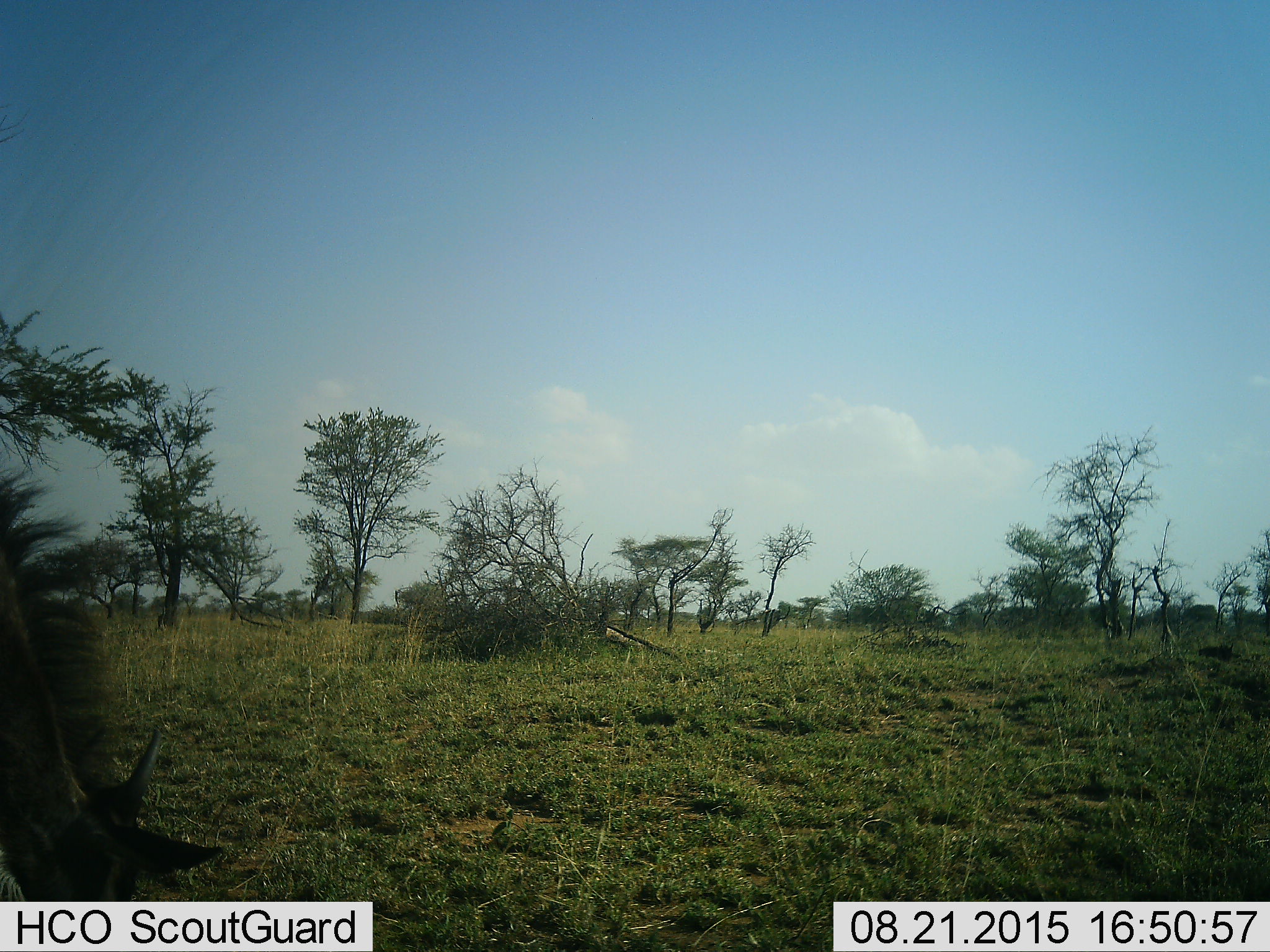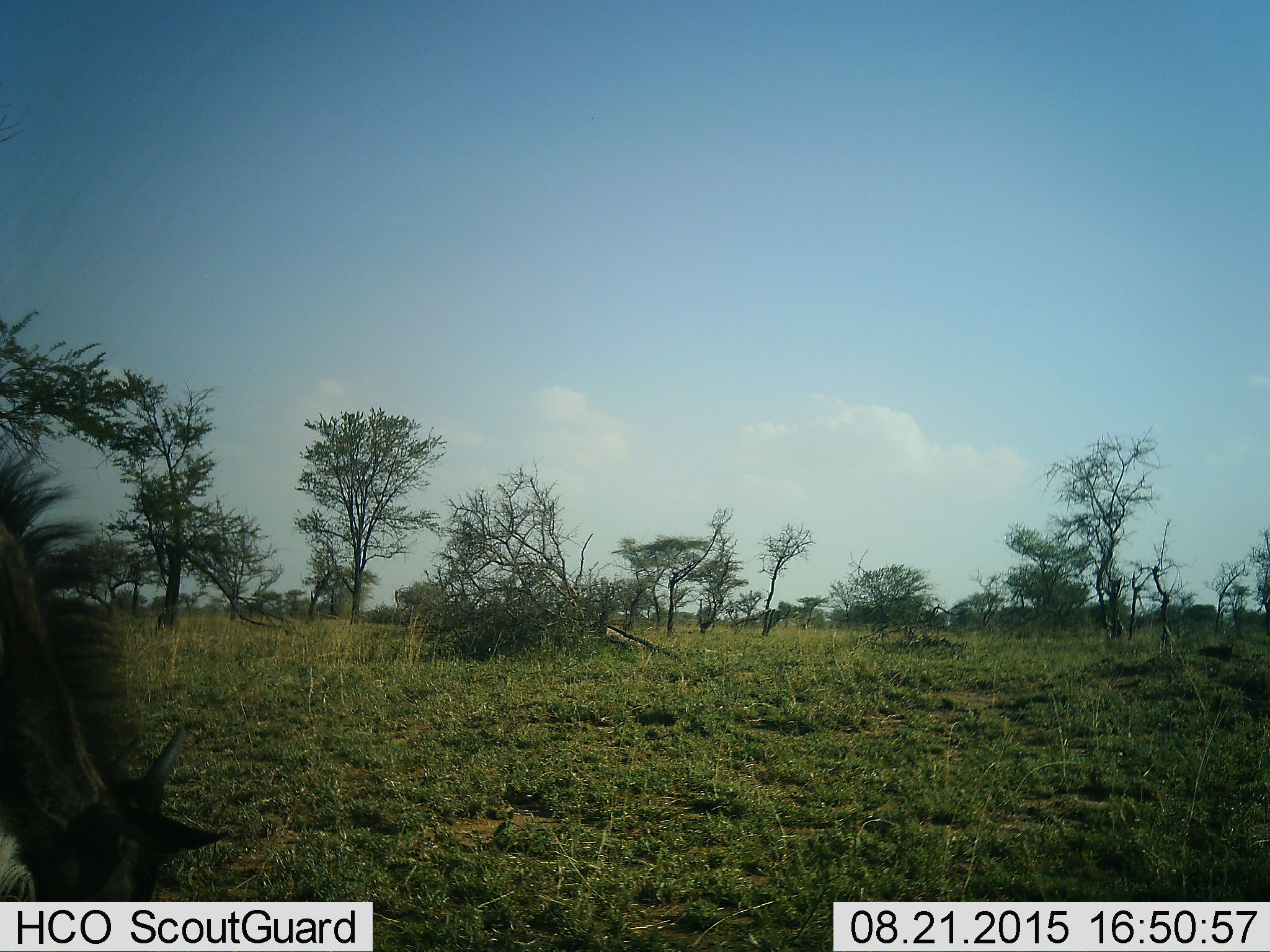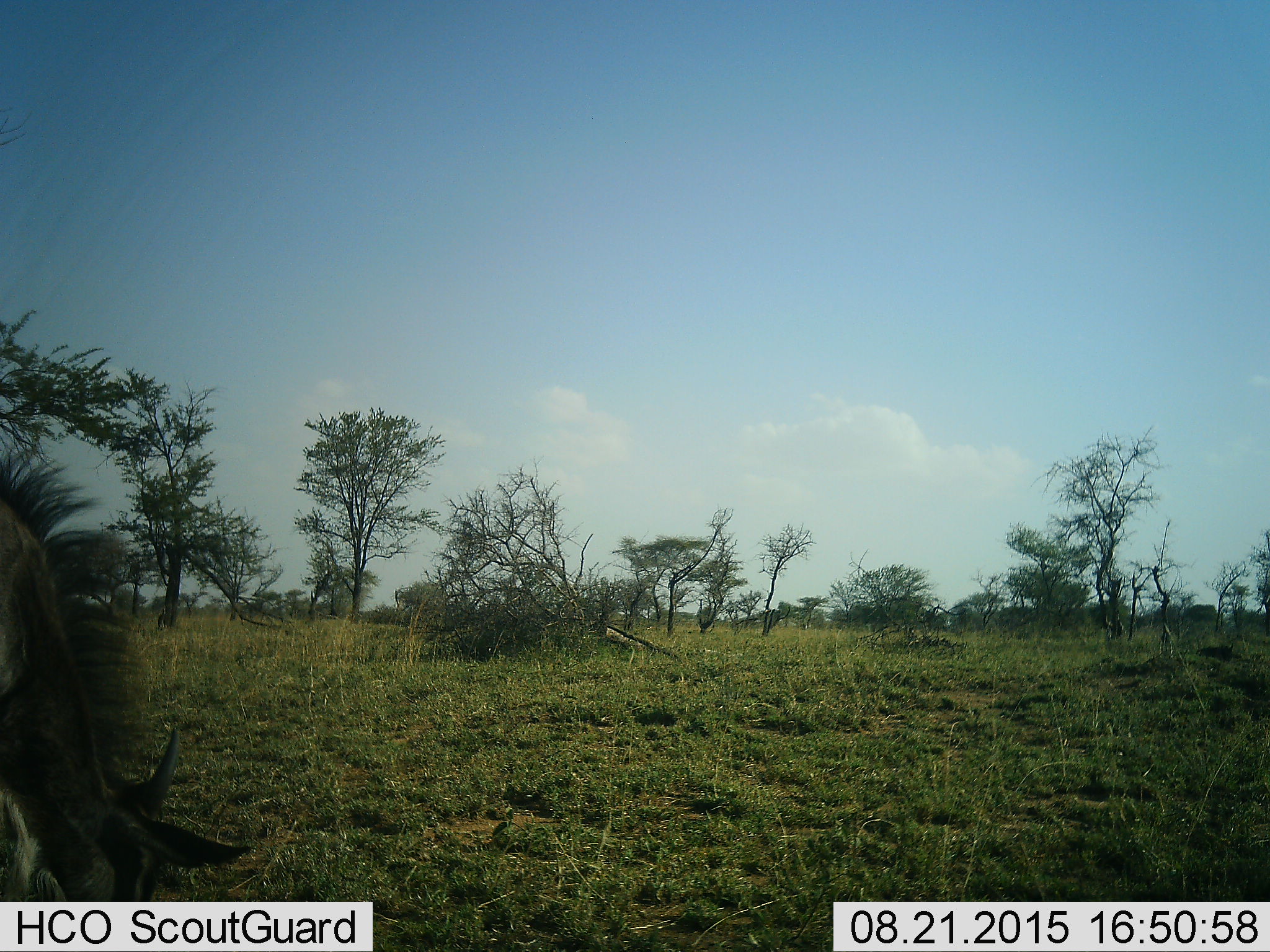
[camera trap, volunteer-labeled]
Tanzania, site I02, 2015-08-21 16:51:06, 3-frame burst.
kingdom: Animalia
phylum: Chordata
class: Mammalia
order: Artiodactyla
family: Bovidae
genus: Connochaetes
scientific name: Connochaetes taurinus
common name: blue wildebeest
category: wildebeest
Wildebeest (blue wildebeest) (Connochaetes taurinus), count 1. Behavior (volunteer vote fractions): standing 17%, resting 0%, moving 0%, interacting 0%. Young present (vote fraction): 0%. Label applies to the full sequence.